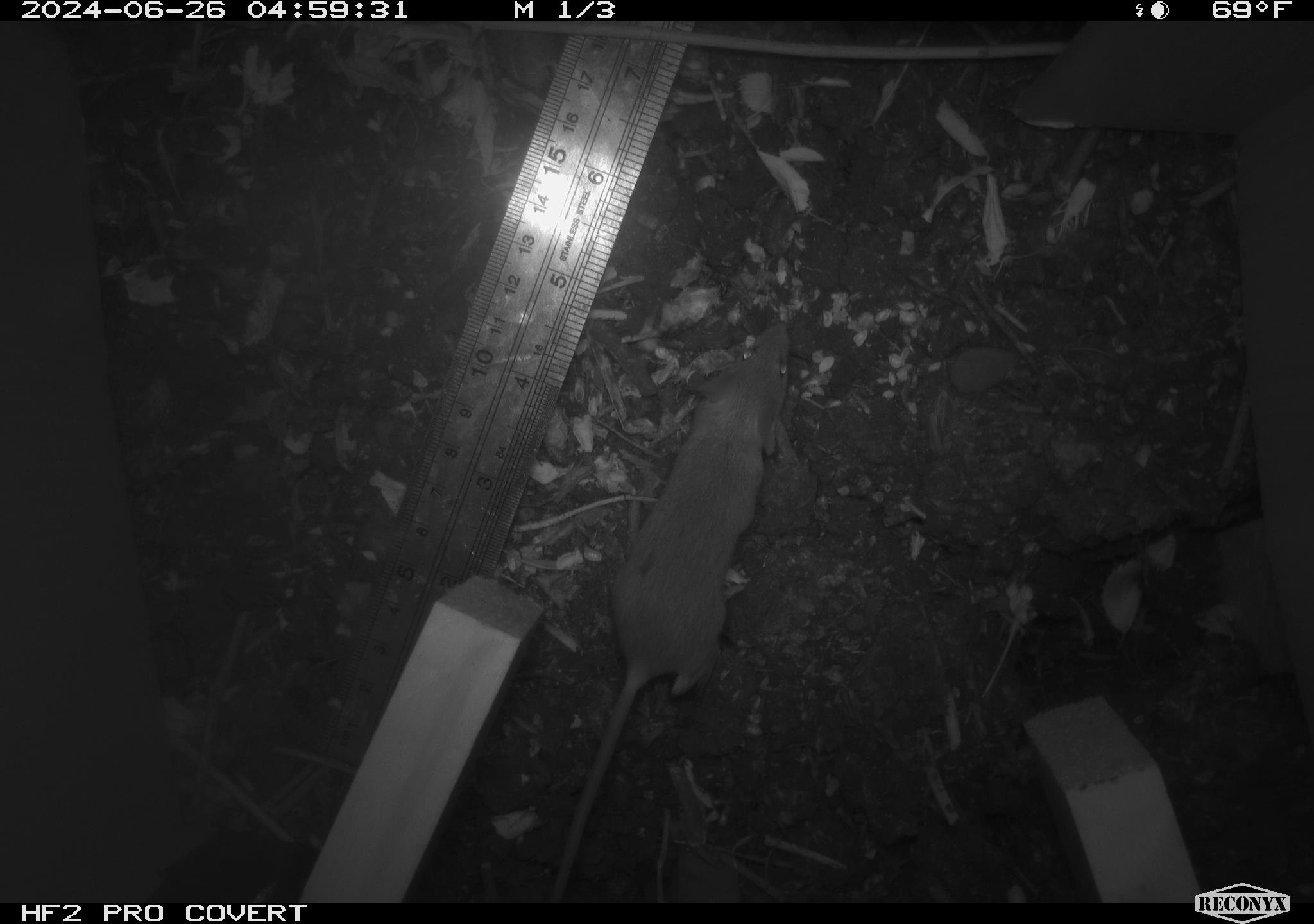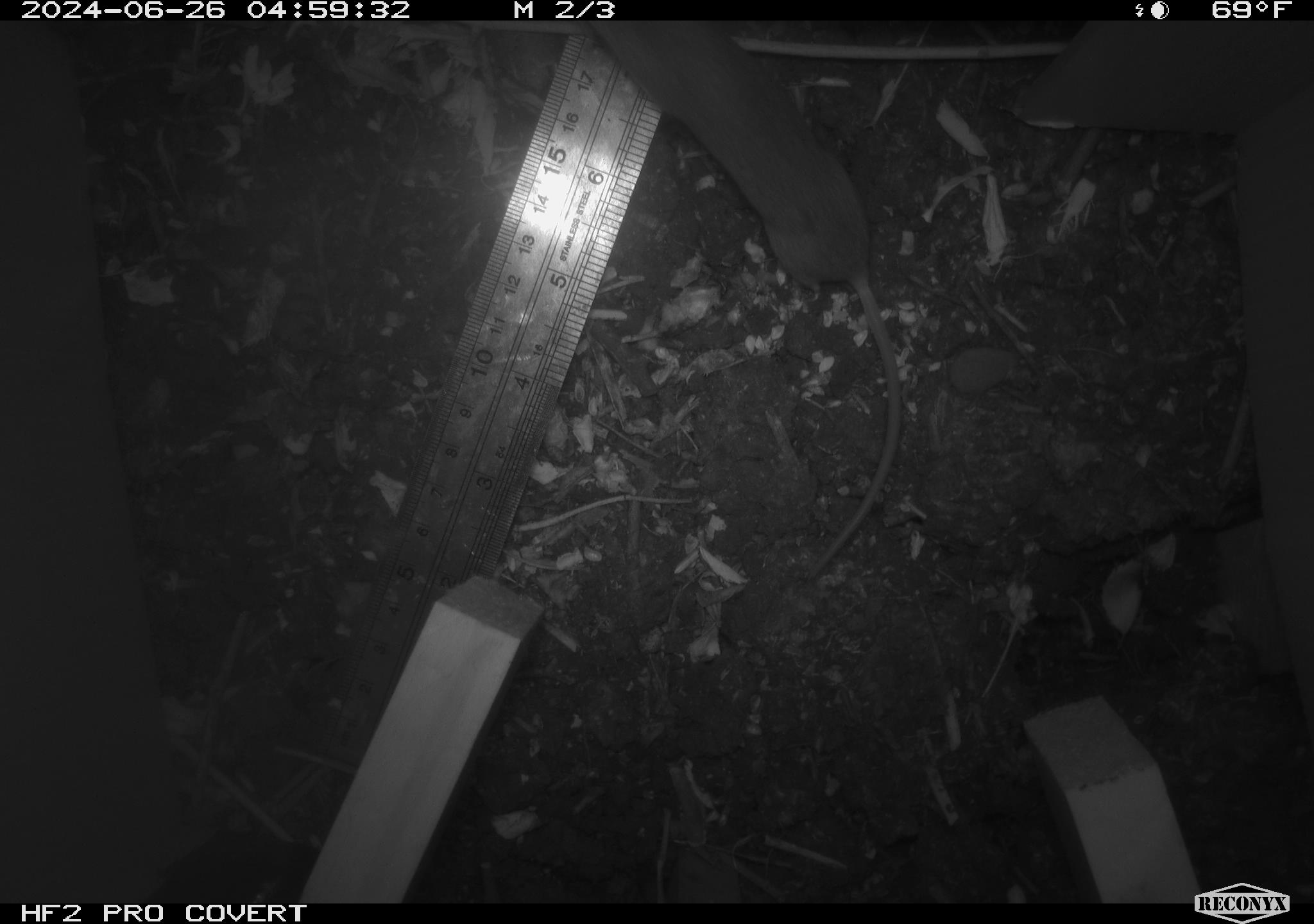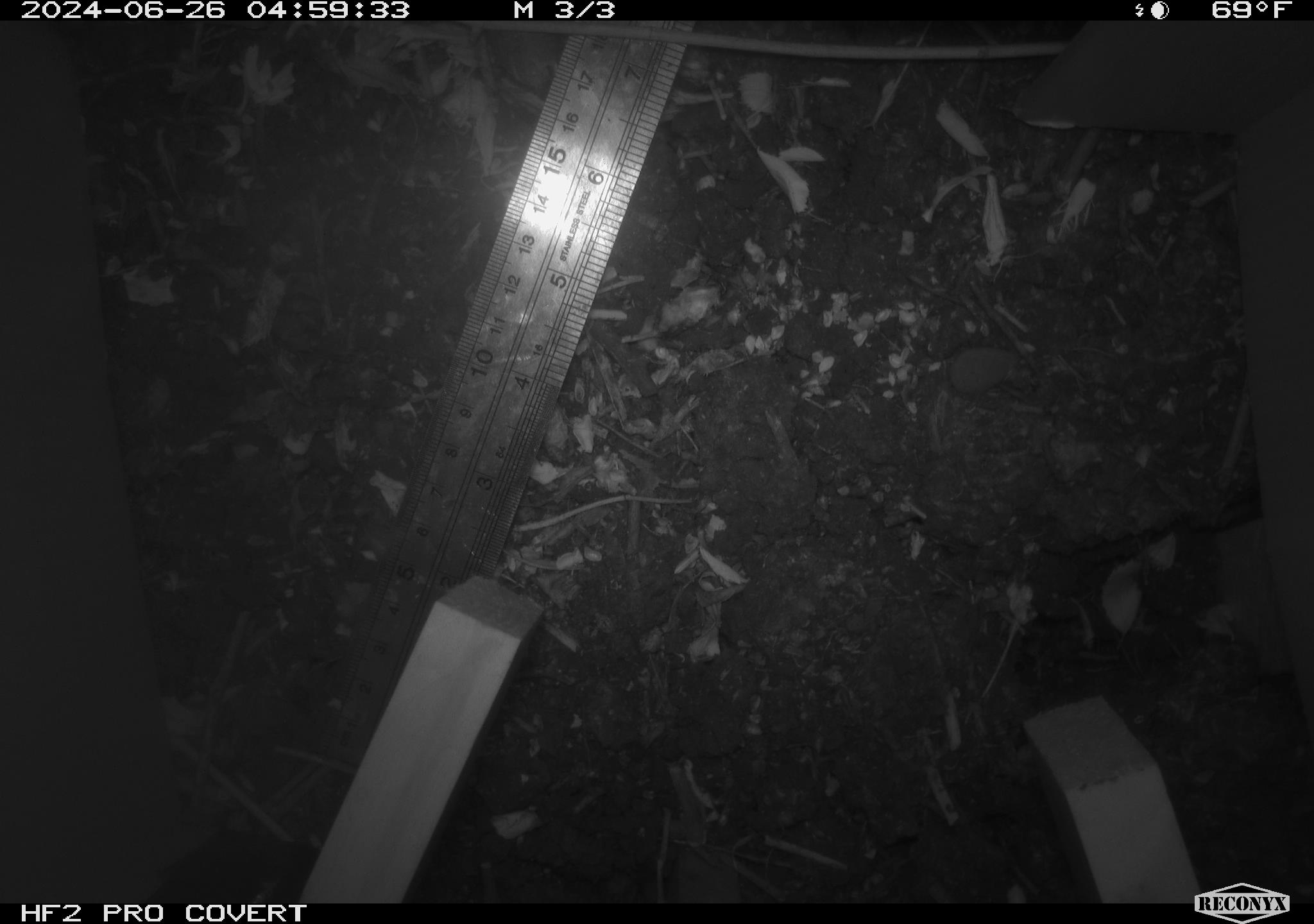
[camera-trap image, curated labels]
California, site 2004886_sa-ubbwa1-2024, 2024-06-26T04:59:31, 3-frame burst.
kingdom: Animalia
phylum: Chordata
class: Mammalia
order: Rodentia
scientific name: Rodentia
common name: mouse species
Mouse species (Rodentia).